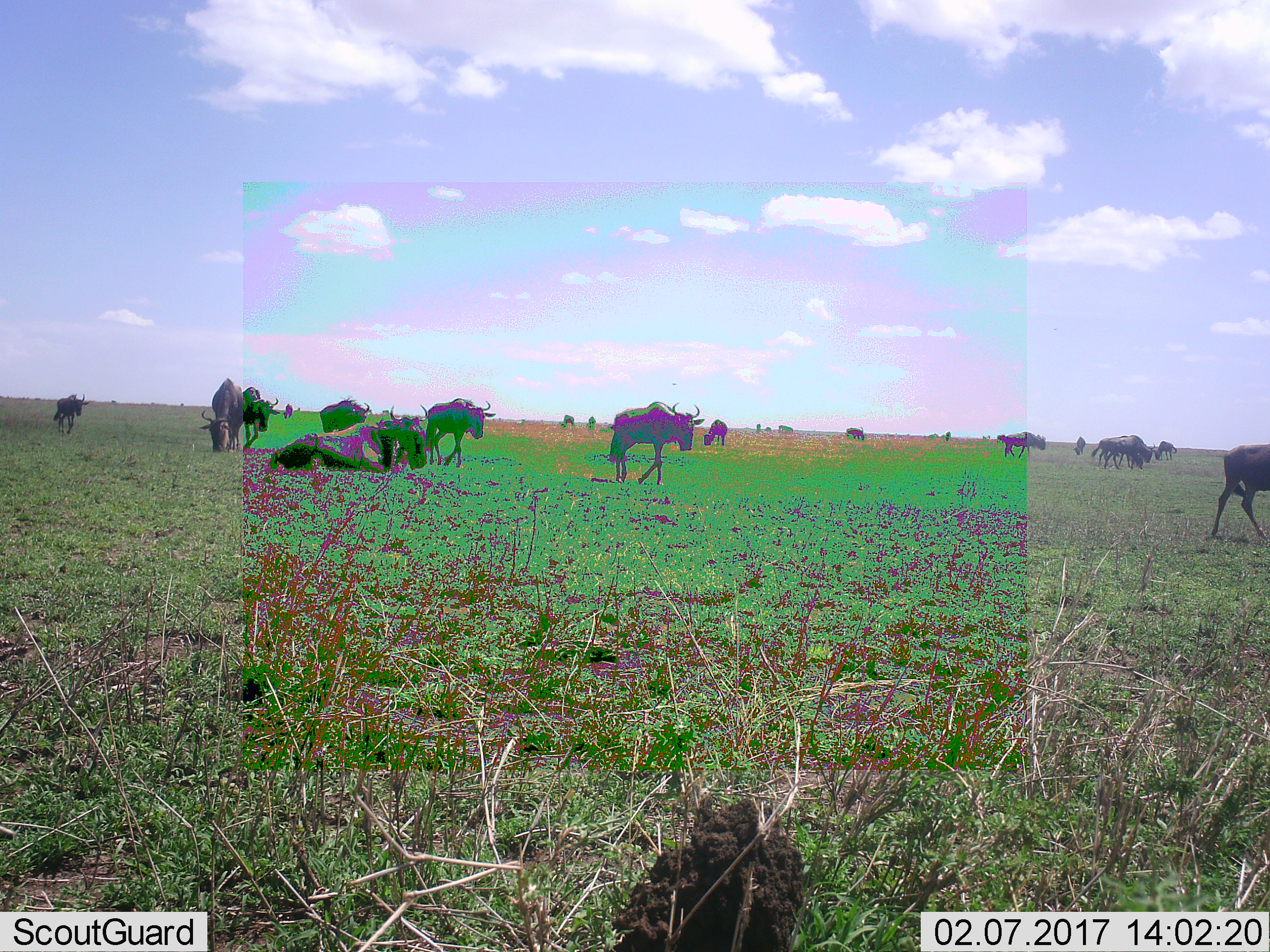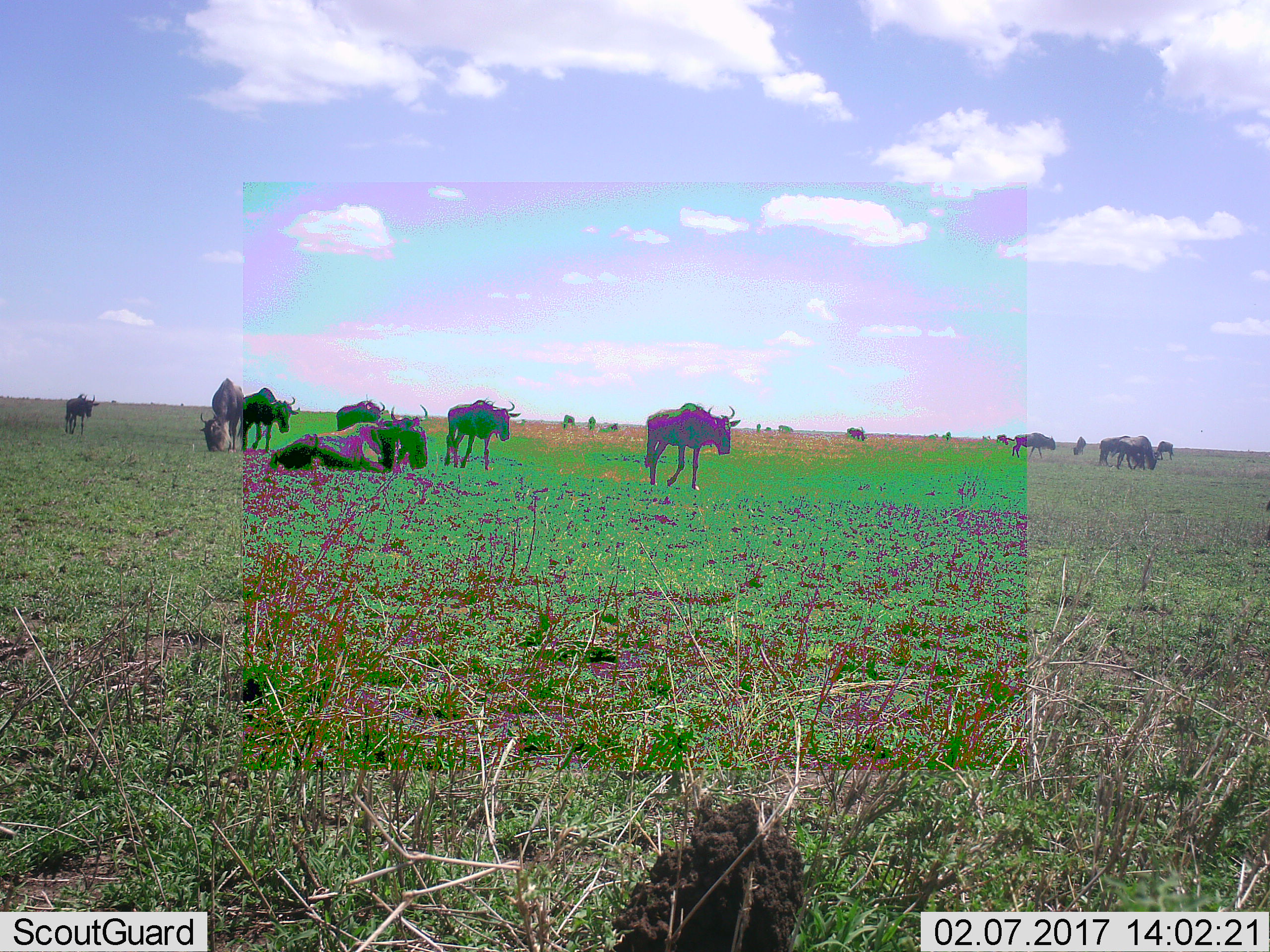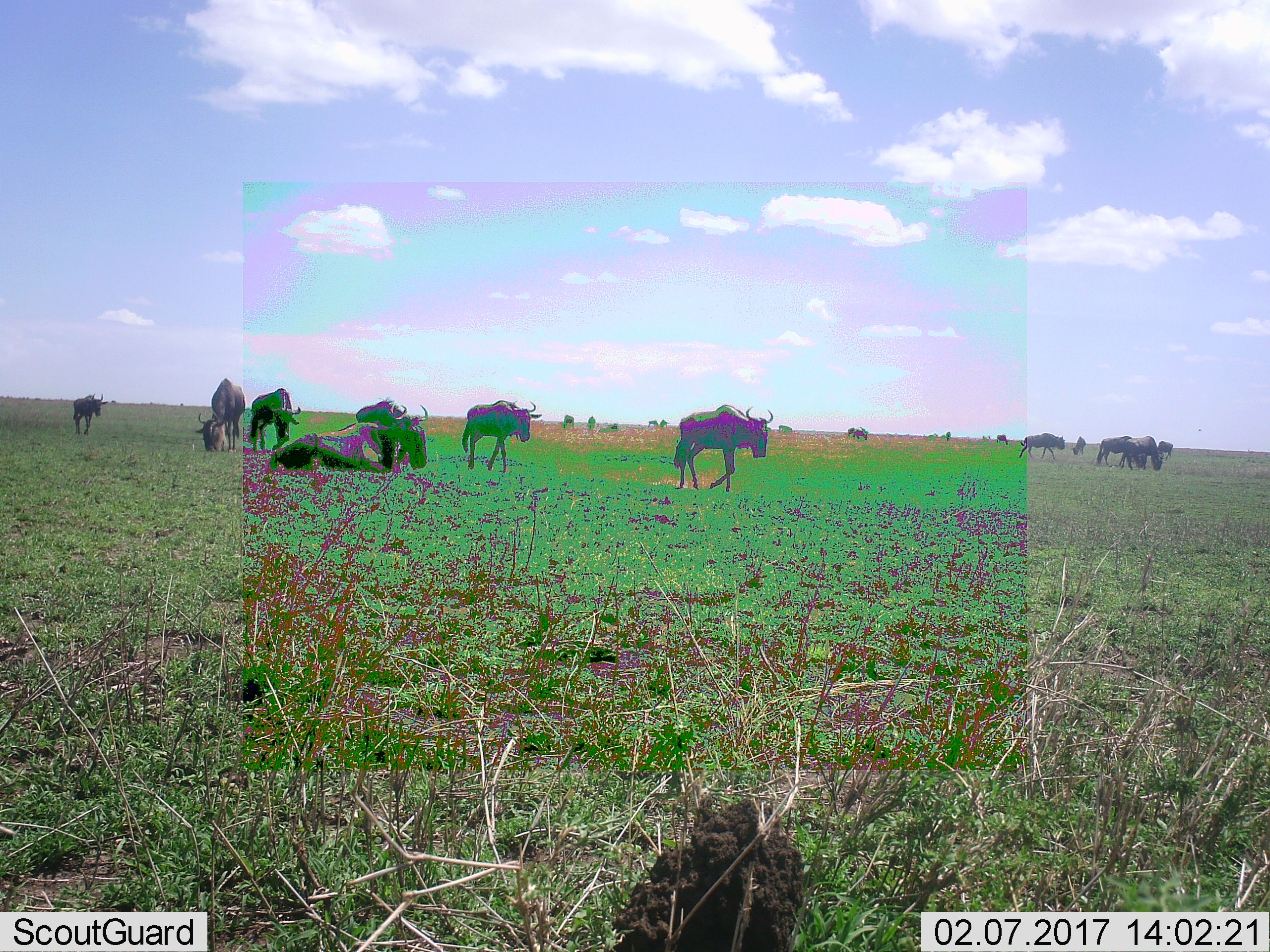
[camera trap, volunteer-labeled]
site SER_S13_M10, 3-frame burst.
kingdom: Animalia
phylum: Chordata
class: Mammalia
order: Artiodactyla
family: Bovidae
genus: Connochaetes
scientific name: Connochaetes taurinus taurinus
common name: blue wildebeest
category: wildebeestblue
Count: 11-50.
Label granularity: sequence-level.